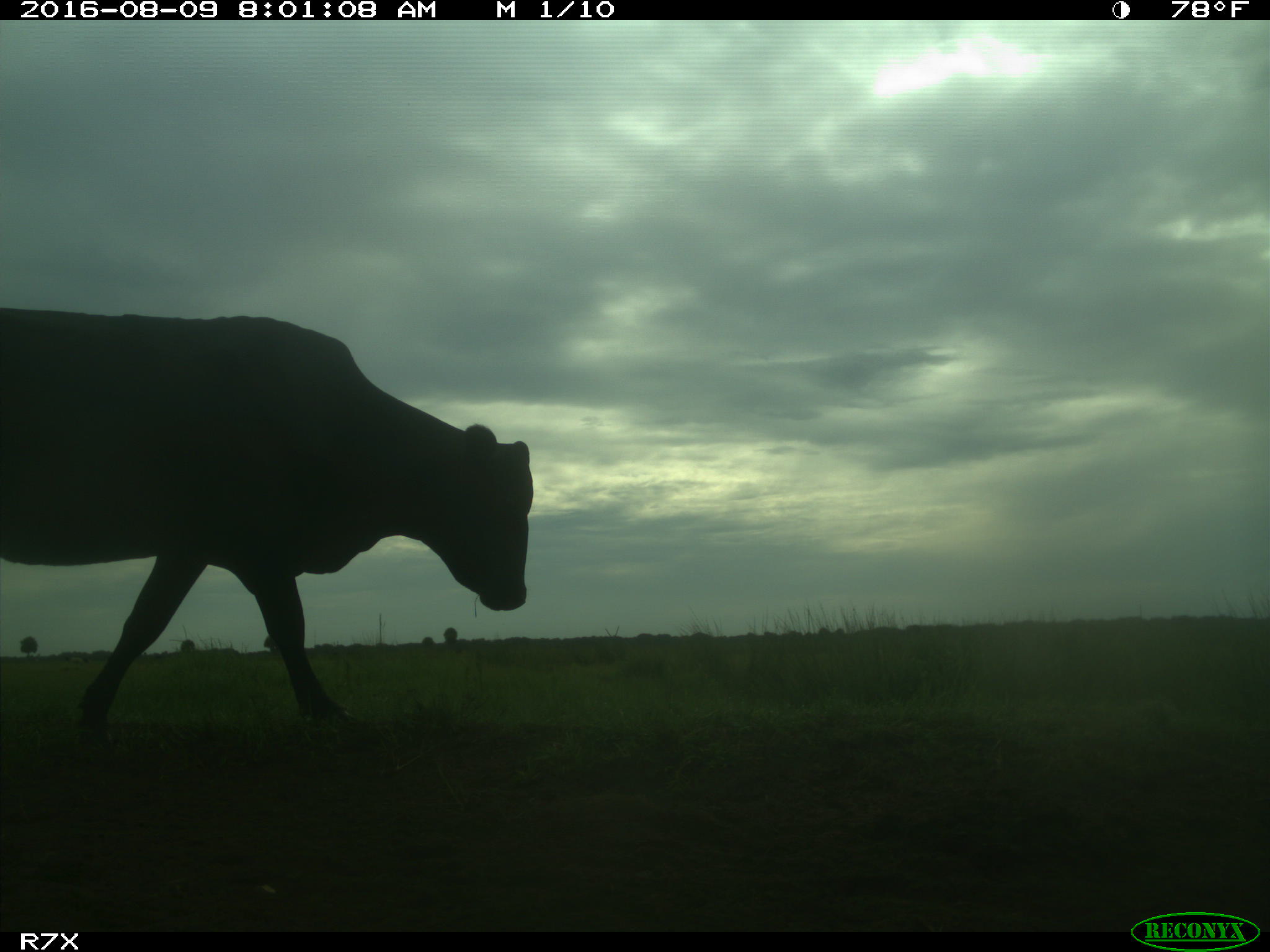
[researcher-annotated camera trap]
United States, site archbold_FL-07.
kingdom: Animalia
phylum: Chordata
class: Mammalia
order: Artiodactyla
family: Bovidae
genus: Bos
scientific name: Bos taurus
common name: domestic cow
Bos taurus (domestic cow).